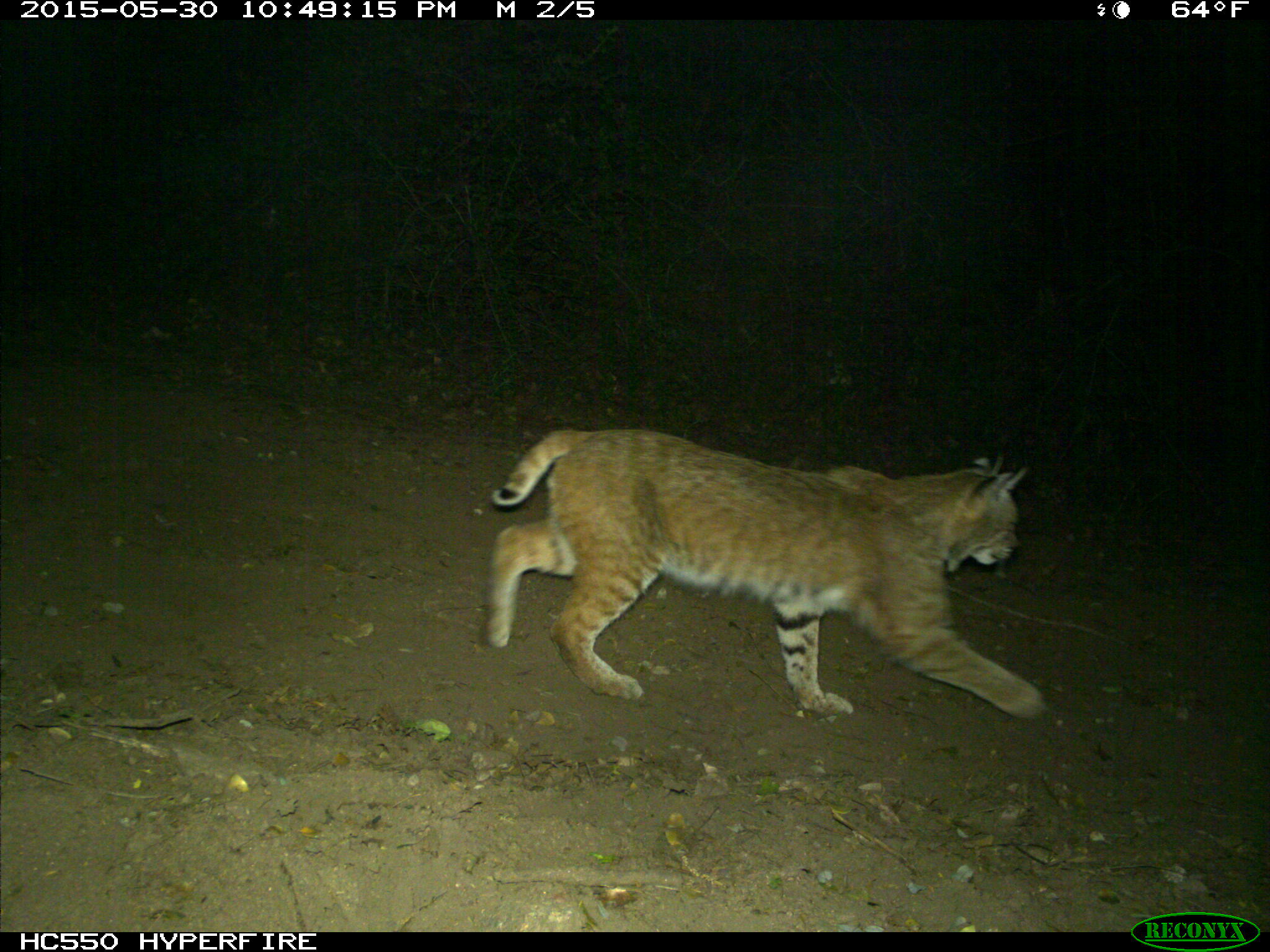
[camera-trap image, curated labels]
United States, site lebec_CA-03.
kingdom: Animalia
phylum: Chordata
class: Mammalia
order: Carnivora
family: Felidae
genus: Lynx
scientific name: Lynx rufus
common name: bobcat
Lynx rufus (bobcat).